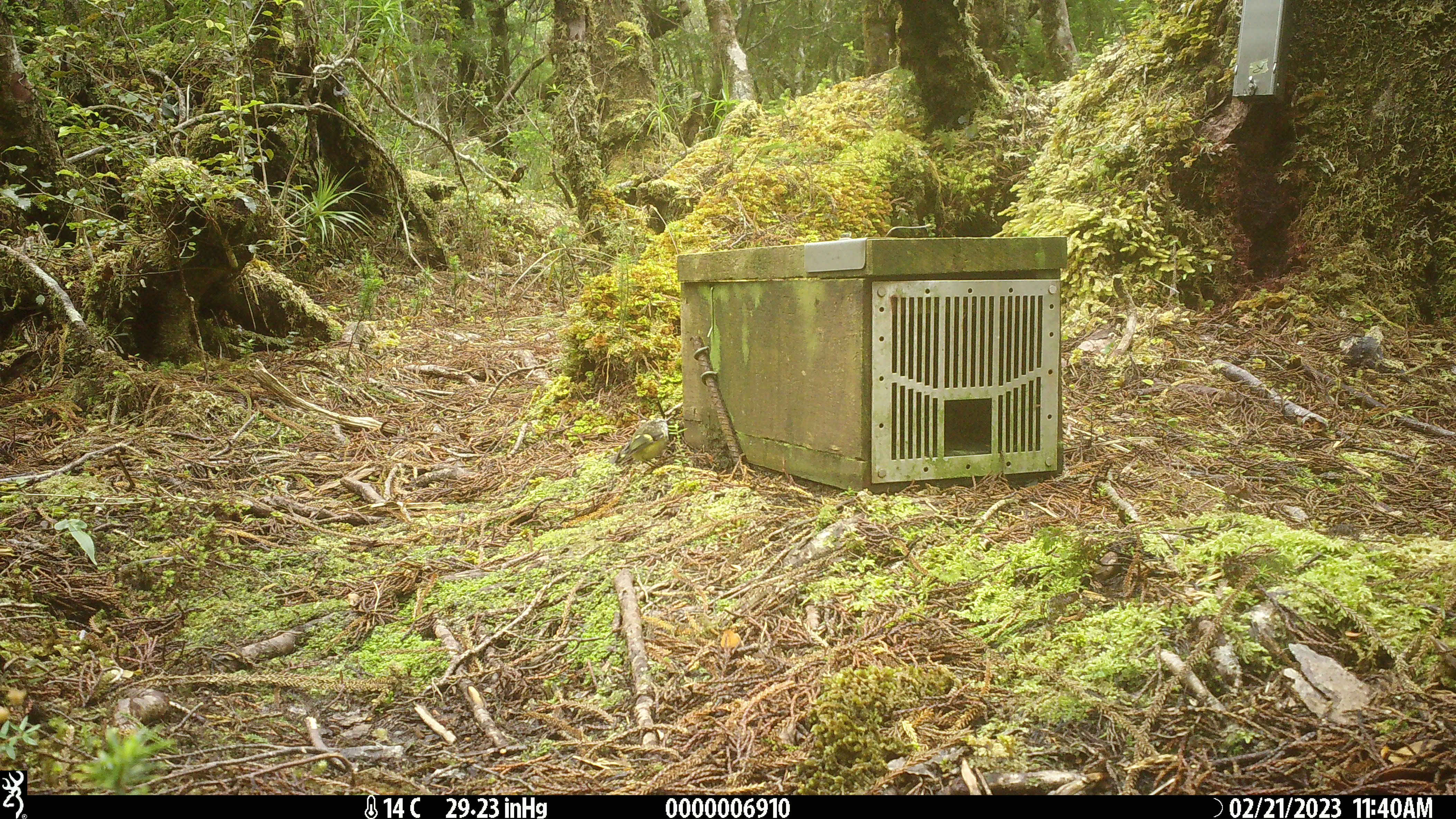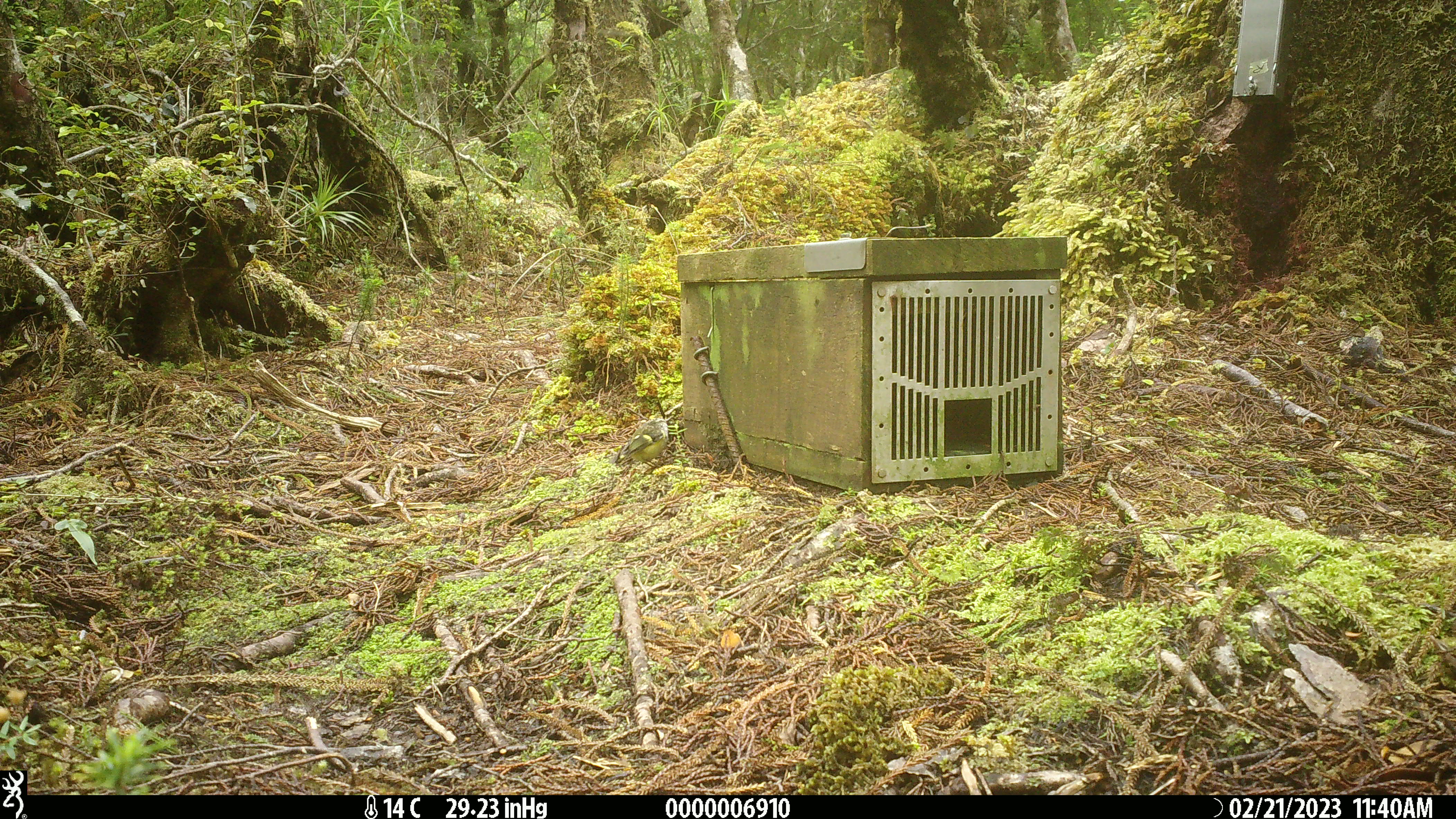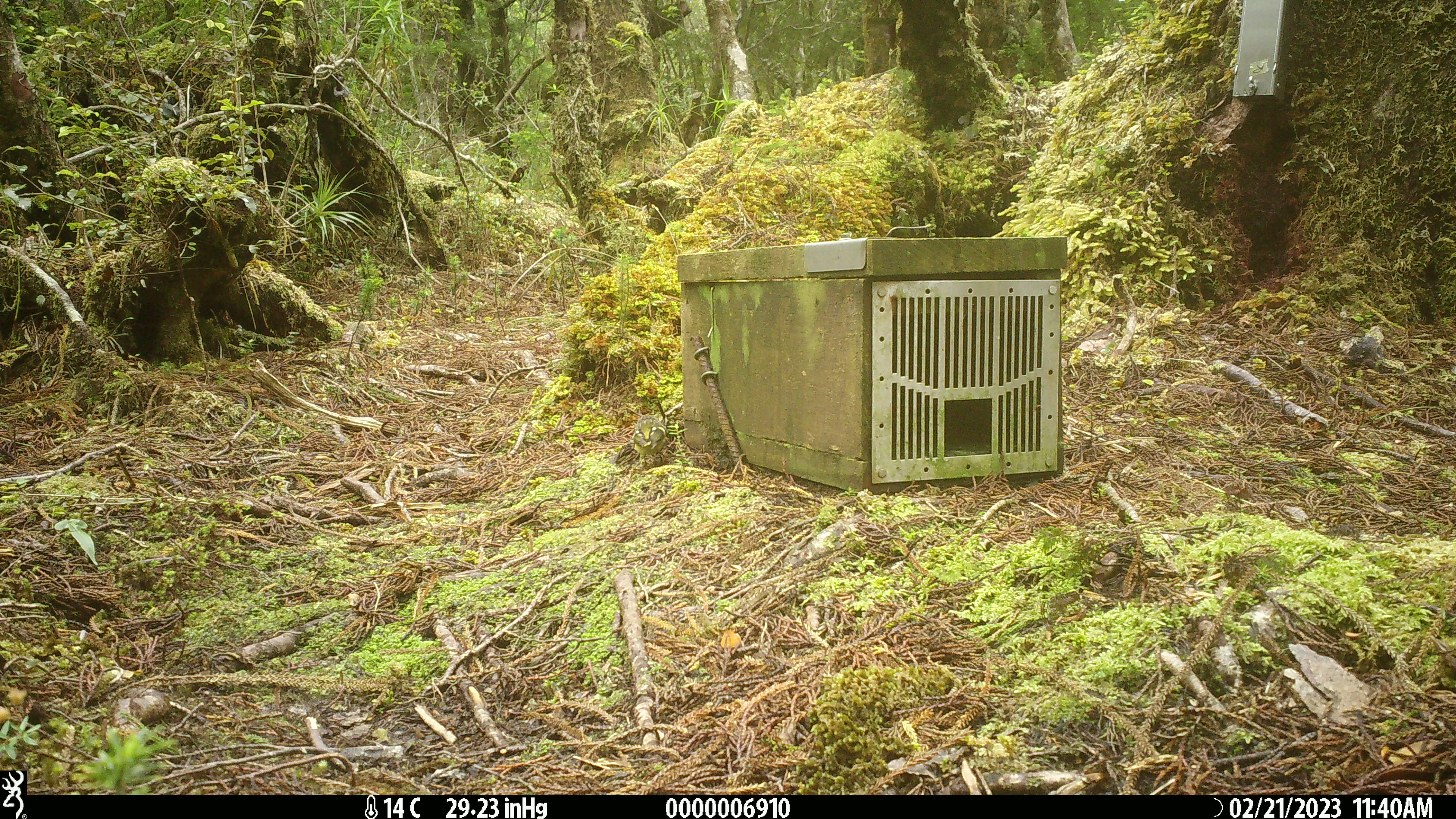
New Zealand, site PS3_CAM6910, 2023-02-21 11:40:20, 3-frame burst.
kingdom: Animalia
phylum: Chordata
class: Aves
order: Passeriformes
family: Acanthisittidae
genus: Acanthisitta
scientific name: Acanthisitta chloris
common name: rifleman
Rifleman (Acanthisitta chloris).